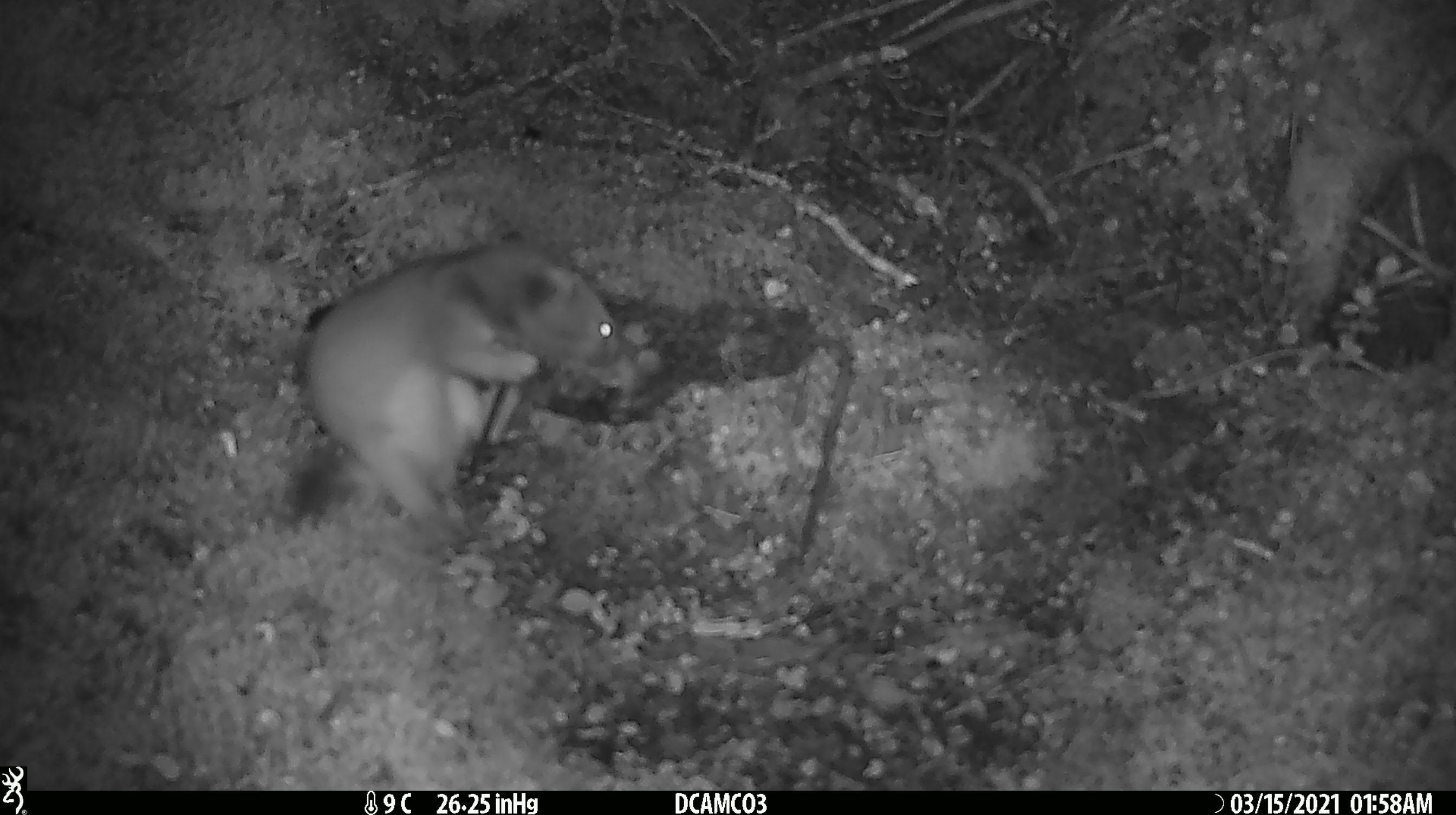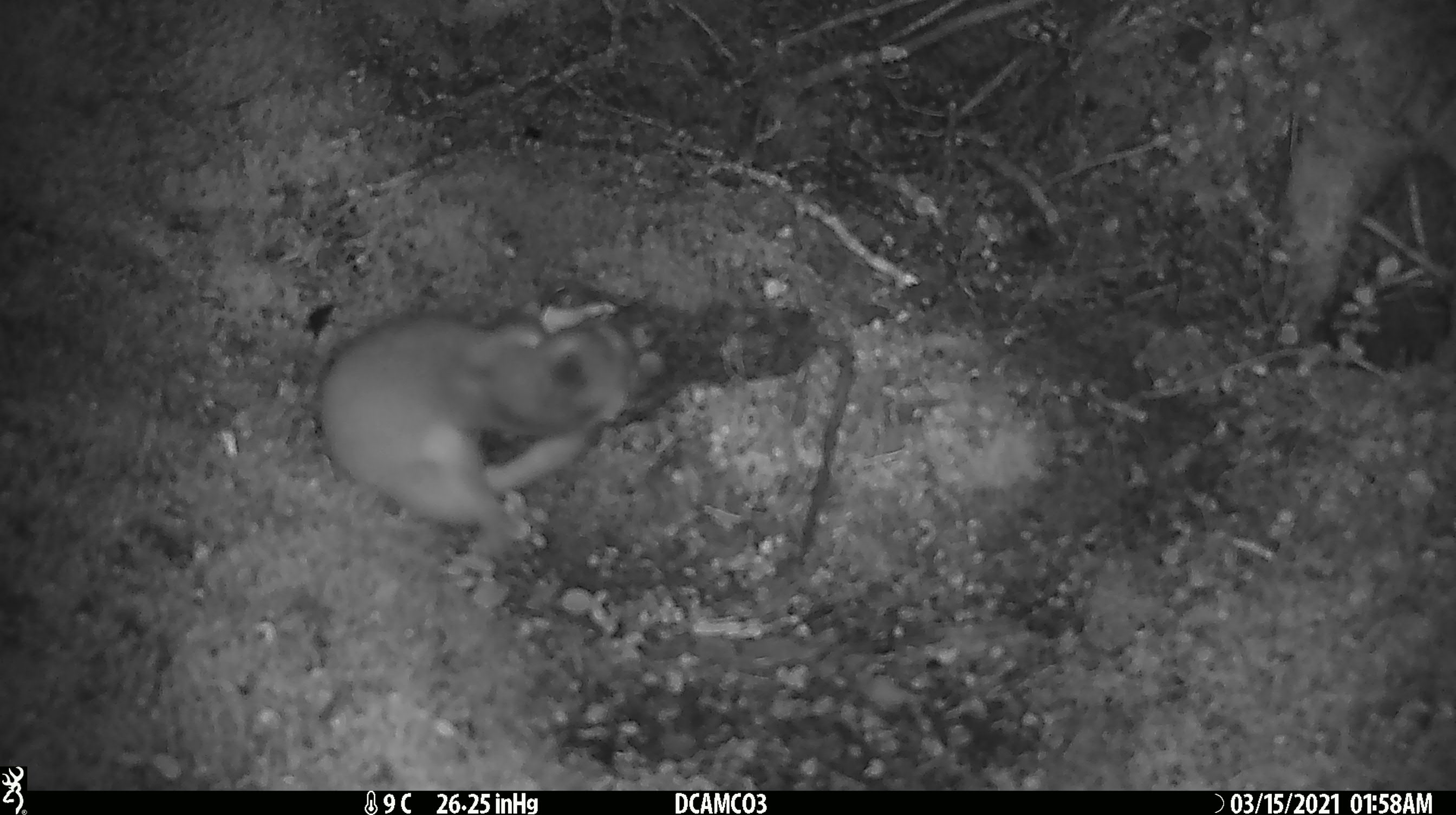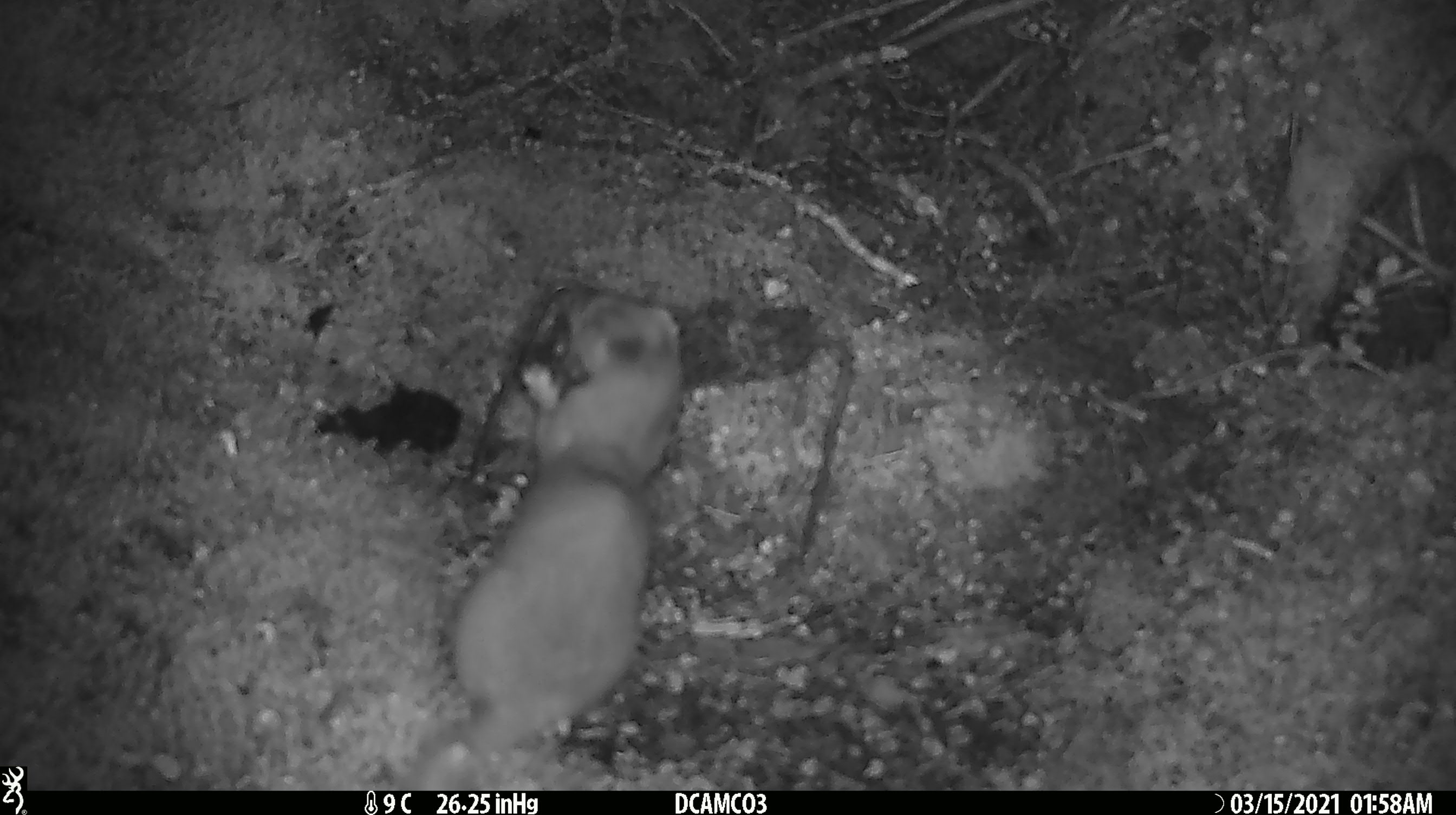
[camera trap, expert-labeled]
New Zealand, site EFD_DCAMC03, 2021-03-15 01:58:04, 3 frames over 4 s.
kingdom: Animalia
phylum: Chordata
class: Mammalia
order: Carnivora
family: Mustelidae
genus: Mustela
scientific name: Mustela erminea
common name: stoat